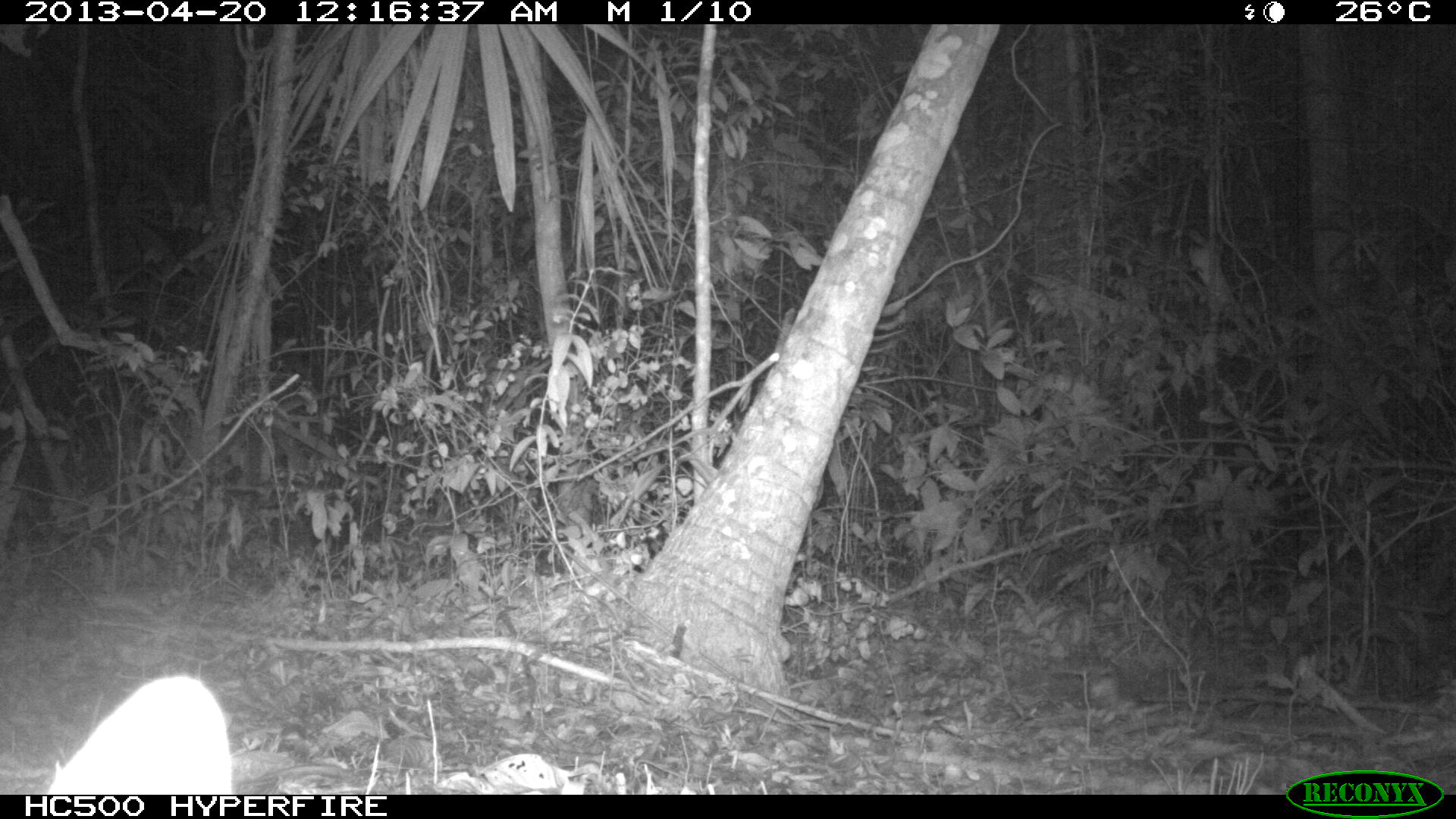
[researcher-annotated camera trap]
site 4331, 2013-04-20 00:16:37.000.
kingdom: Animalia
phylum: Chordata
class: Mammalia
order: Carnivora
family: Canidae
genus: Urocyon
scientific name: Urocyon cinereoargenteus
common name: gray fox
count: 1